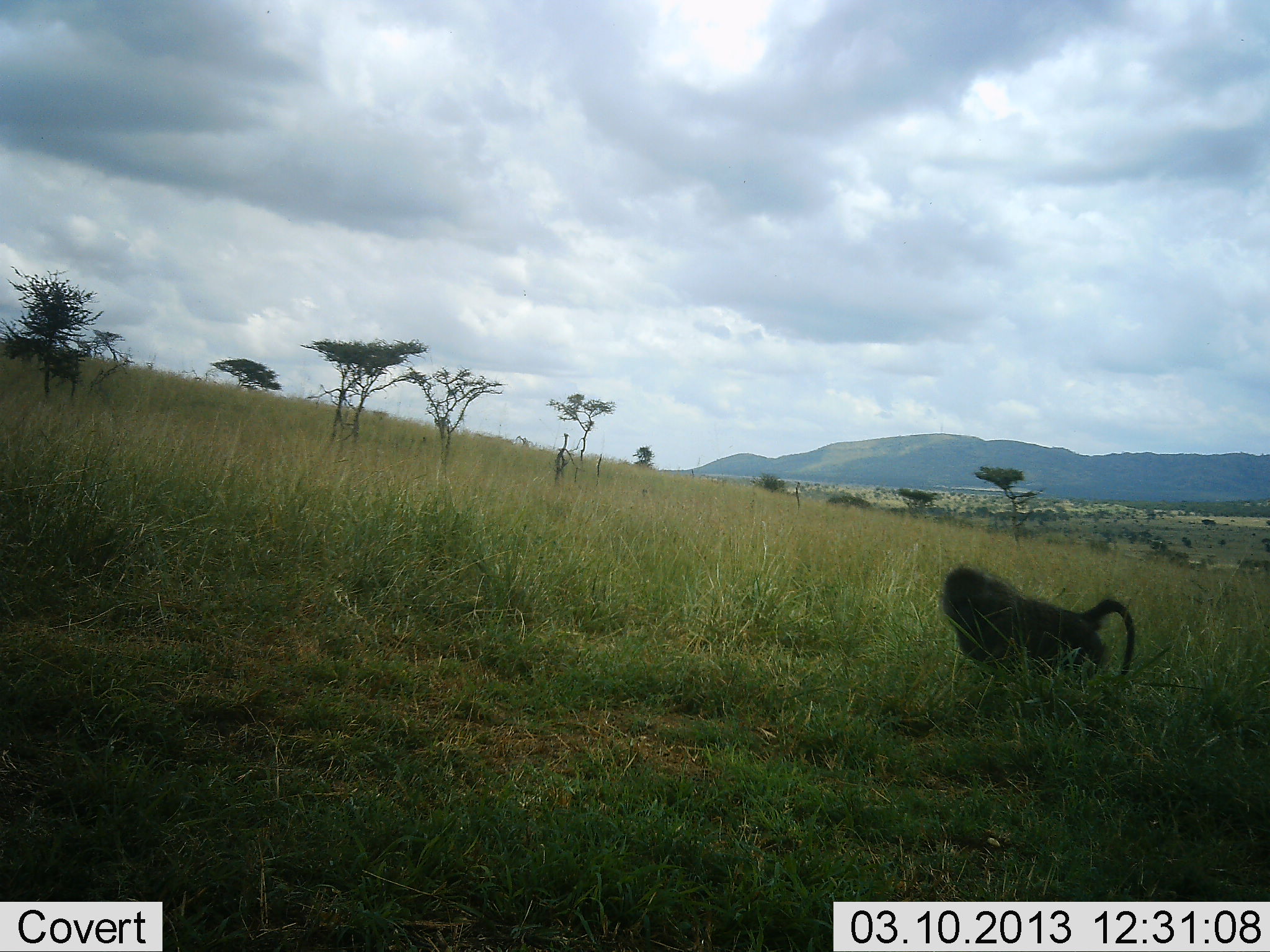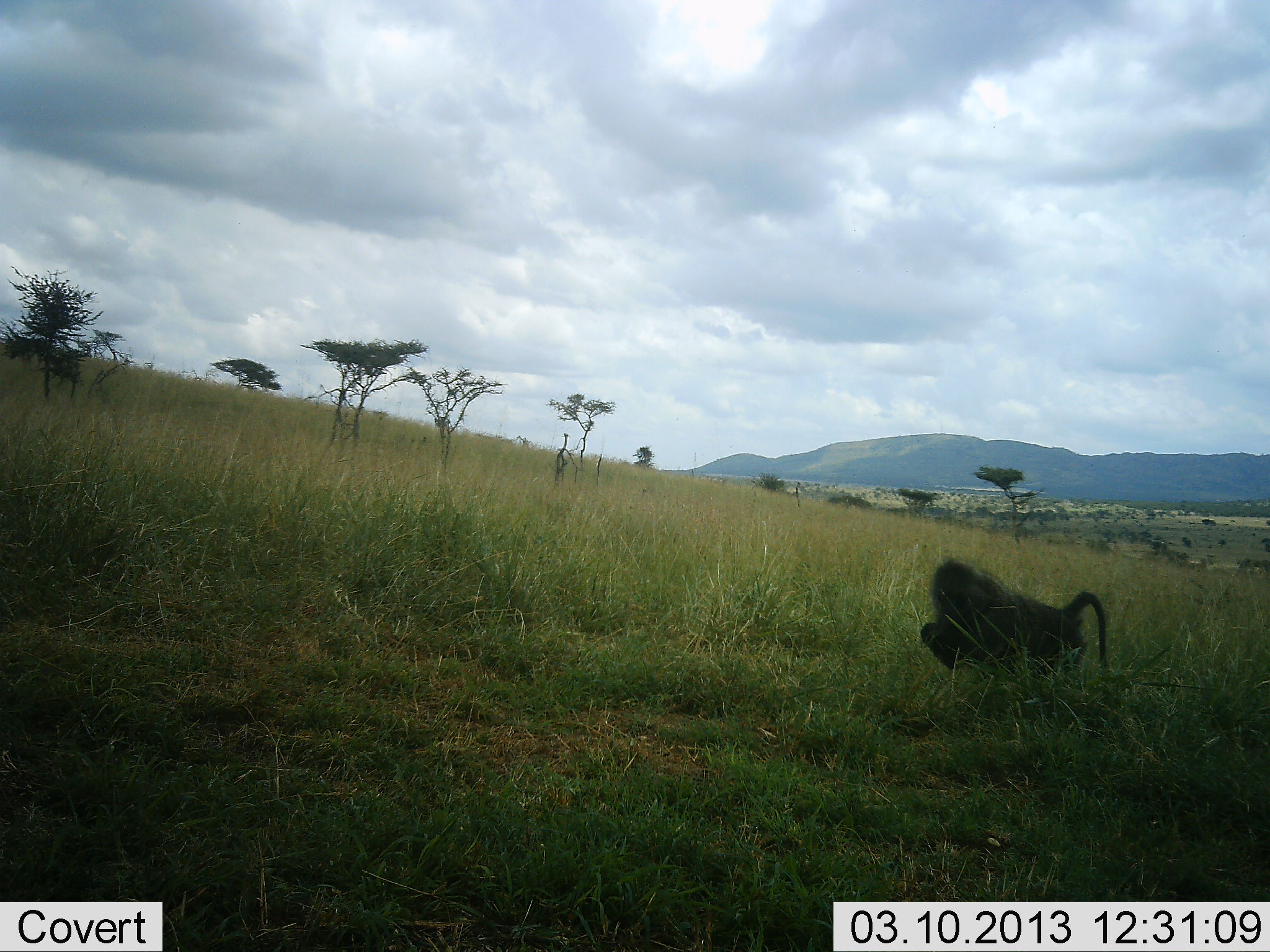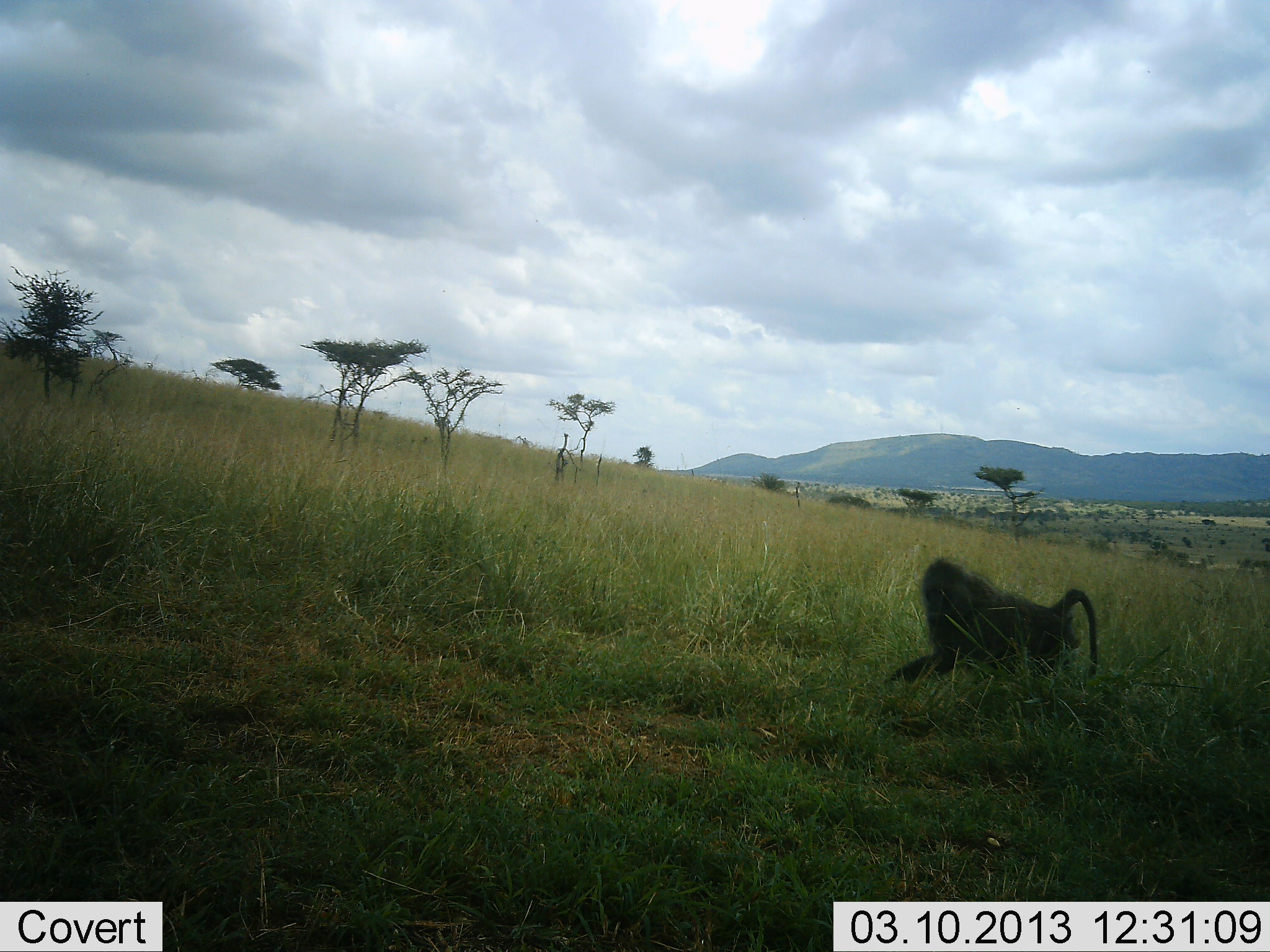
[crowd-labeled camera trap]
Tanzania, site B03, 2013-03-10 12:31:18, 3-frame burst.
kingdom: Animalia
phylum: Chordata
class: Mammalia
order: Primates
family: Cercopithecidae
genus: Papio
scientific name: Papio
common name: baboon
Baboon (Papio), count 1. Behavior (volunteer vote fractions): standing 18%, resting 4%, moving 43%, interacting 0%. Young present (vote fraction): 4%. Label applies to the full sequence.